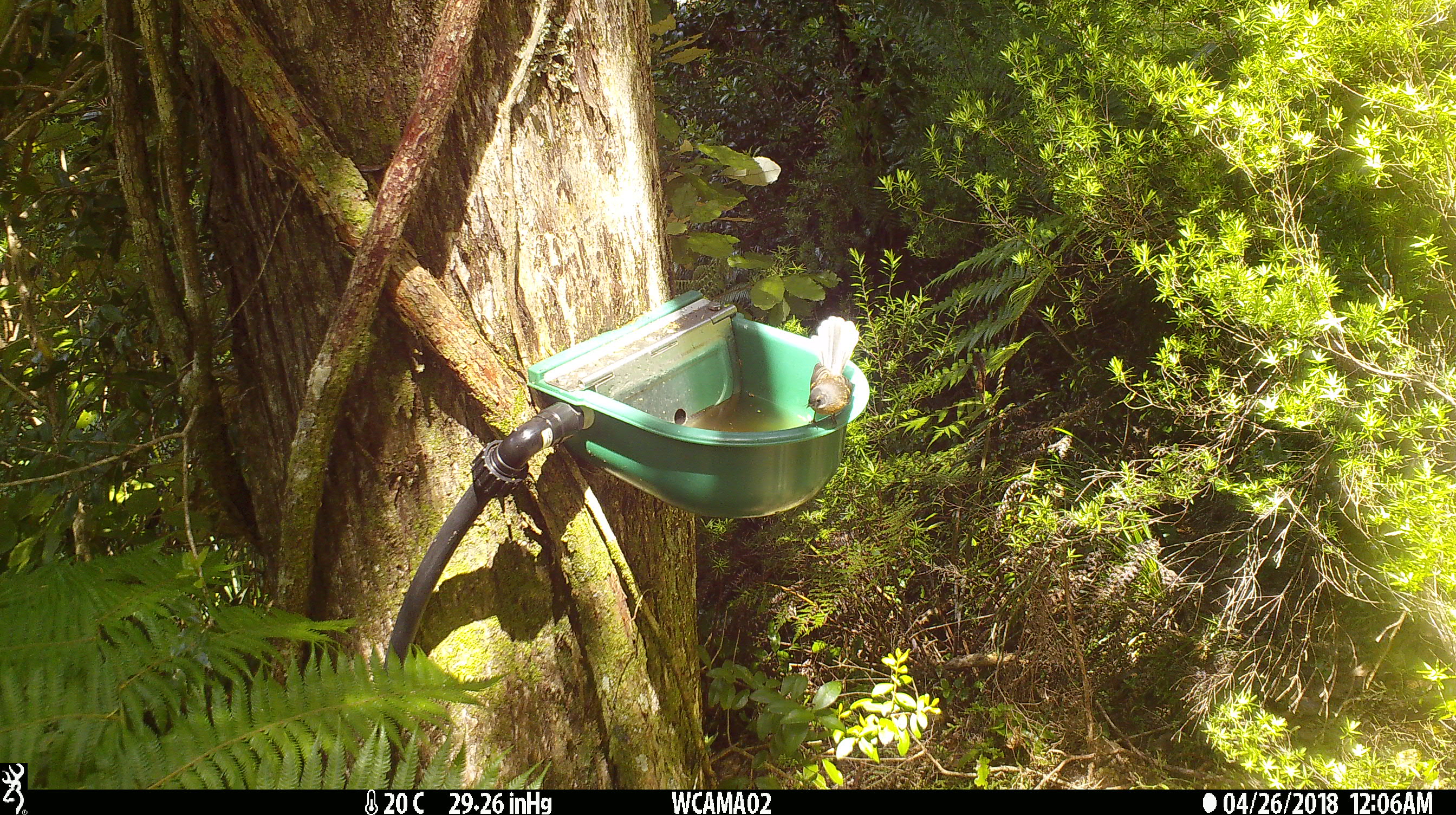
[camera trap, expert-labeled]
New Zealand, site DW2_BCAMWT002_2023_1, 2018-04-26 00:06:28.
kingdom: Animalia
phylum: Chordata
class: Aves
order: Passeriformes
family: Rhipiduridae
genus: Rhipidura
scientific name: Rhipidura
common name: fantails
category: fantail